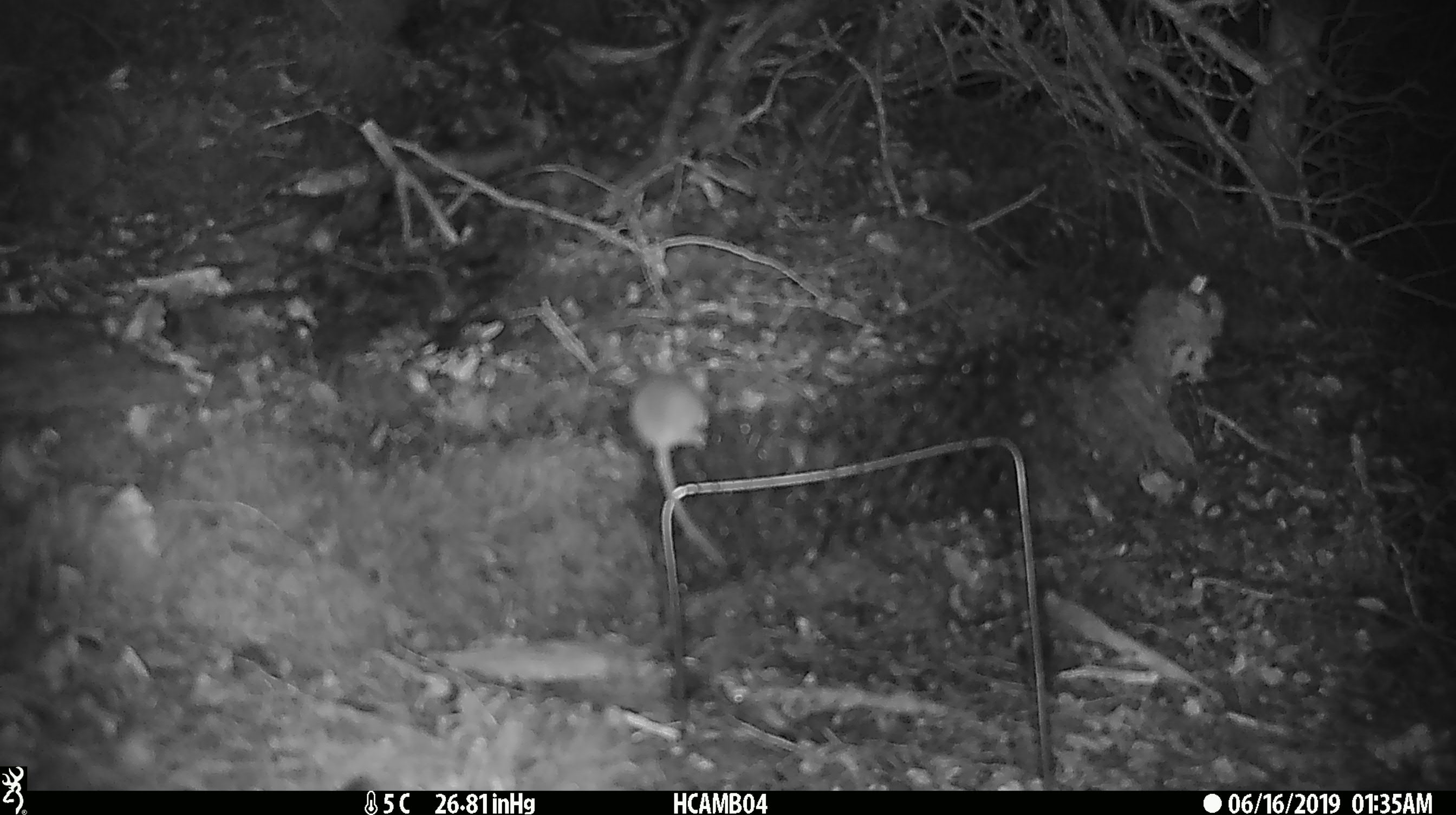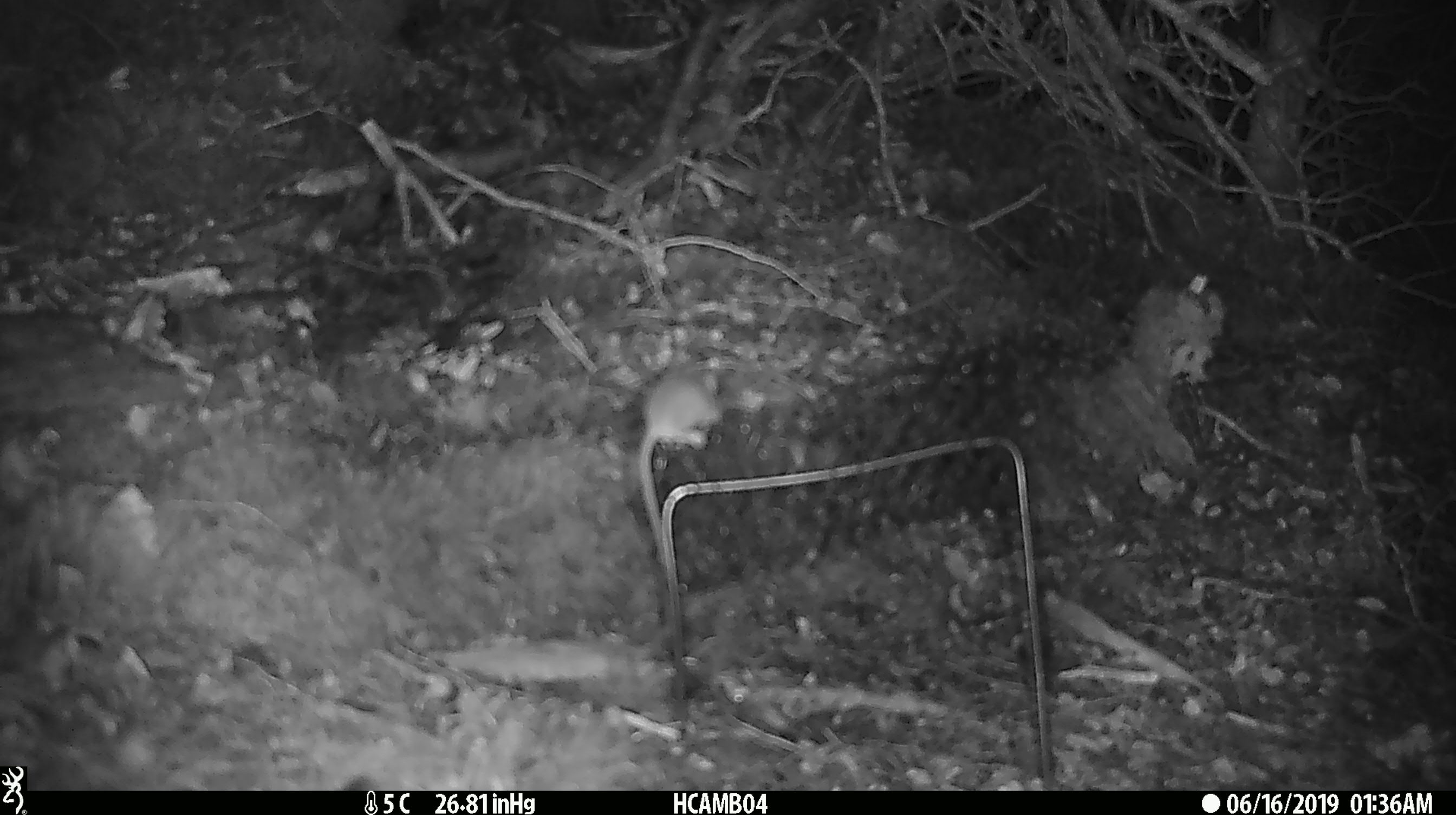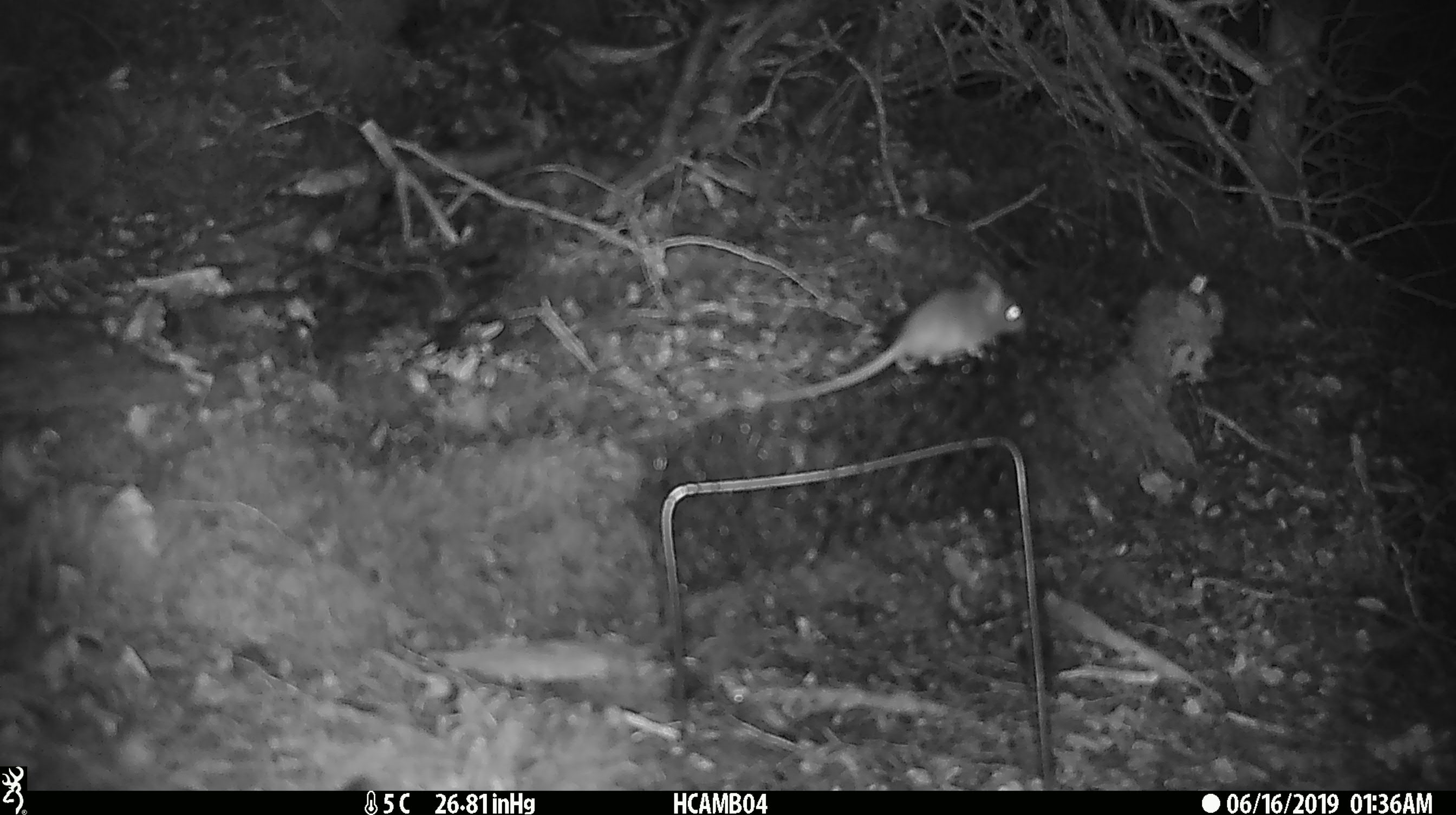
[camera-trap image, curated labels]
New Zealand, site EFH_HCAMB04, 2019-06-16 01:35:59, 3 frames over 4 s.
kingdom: Animalia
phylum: Chordata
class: Mammalia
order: Rodentia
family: Muridae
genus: Mus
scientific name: Mus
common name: mouse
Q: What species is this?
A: Mouse (Mus).